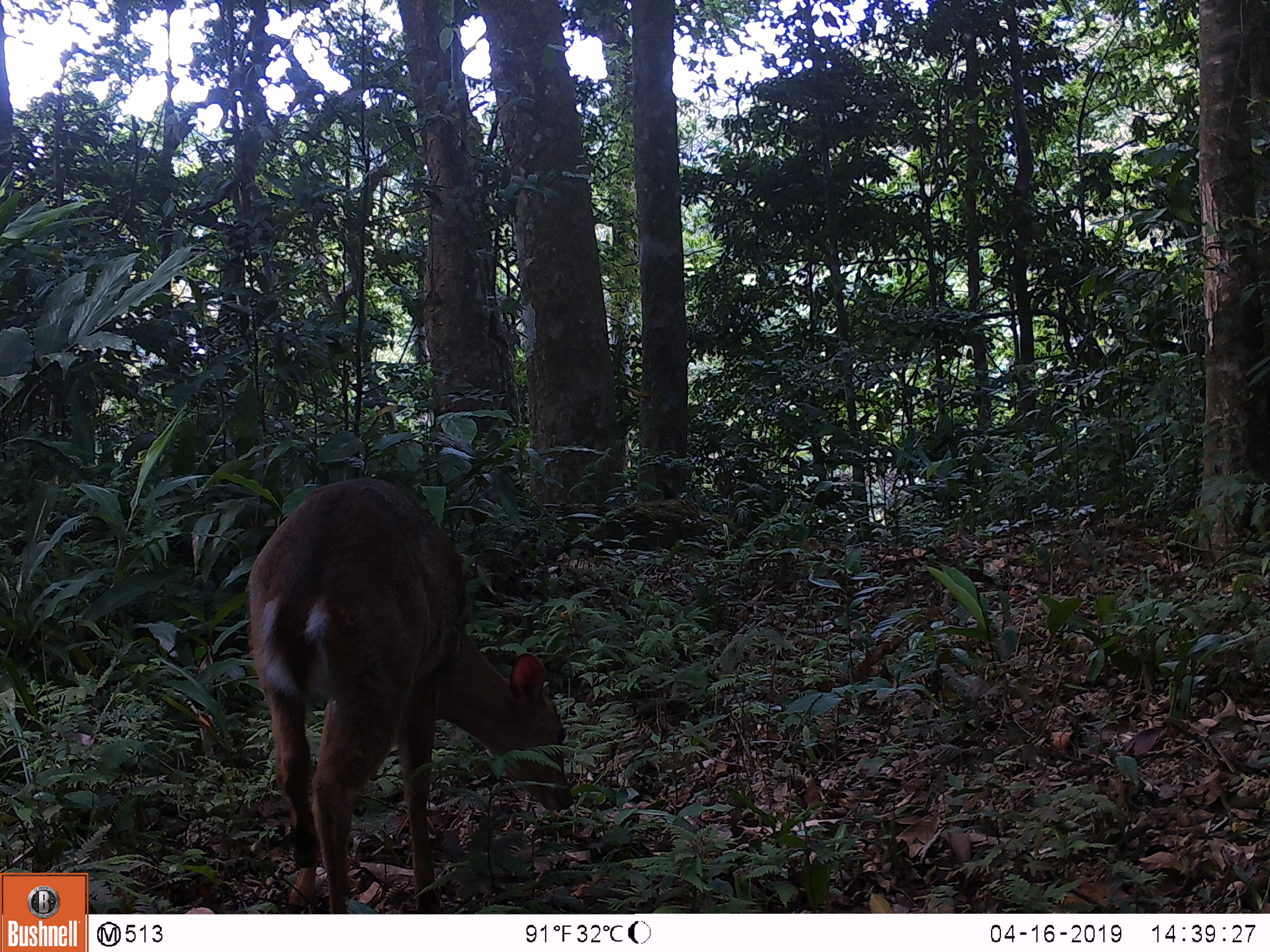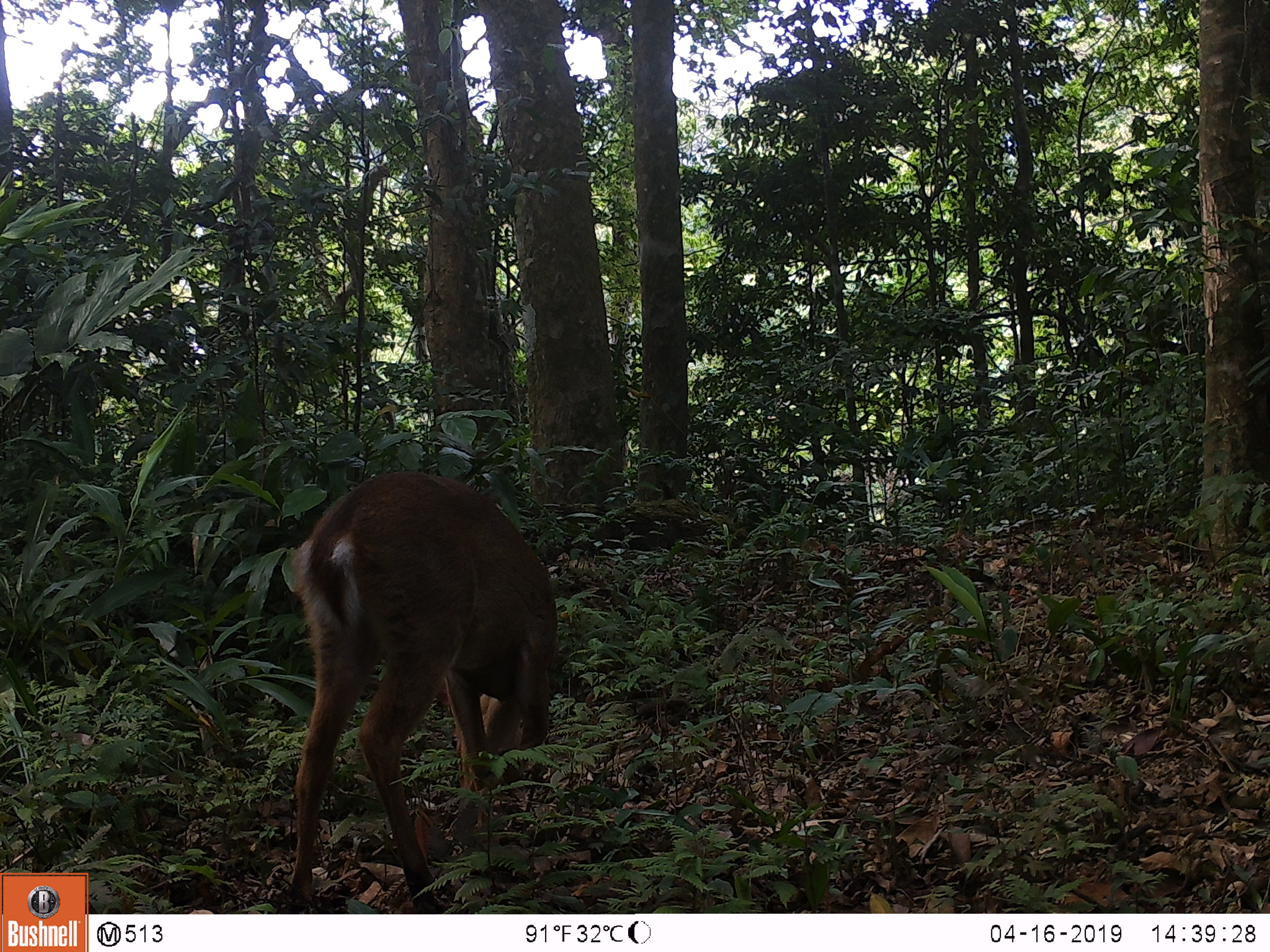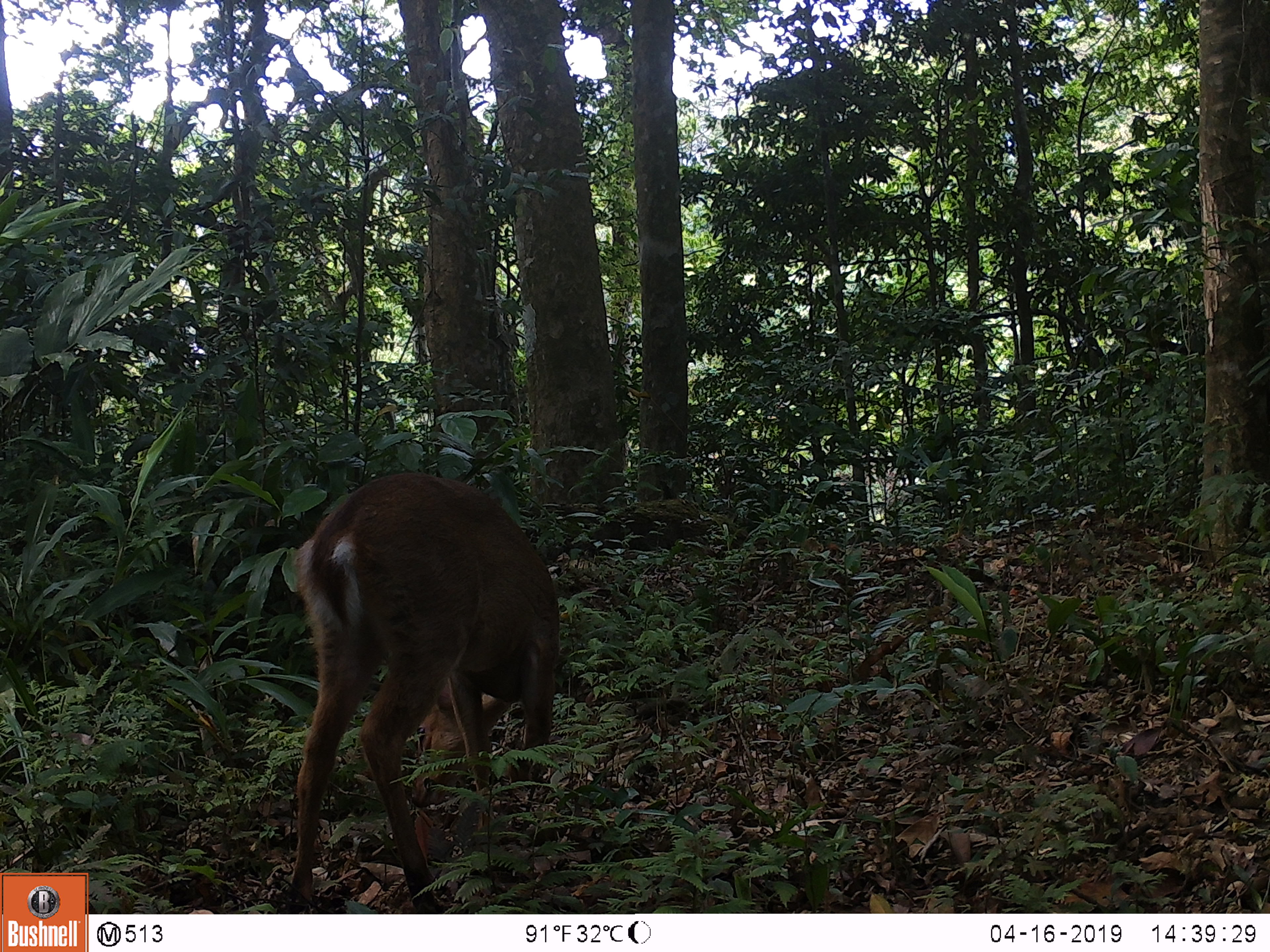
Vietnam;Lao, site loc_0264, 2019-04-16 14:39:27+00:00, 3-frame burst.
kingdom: Animalia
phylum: Chordata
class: Mammalia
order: Artiodactyla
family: Cervidae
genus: Muntiacus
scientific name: Muntiacus vuquangensis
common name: large-antlered muntjac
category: large antlered muntjac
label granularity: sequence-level